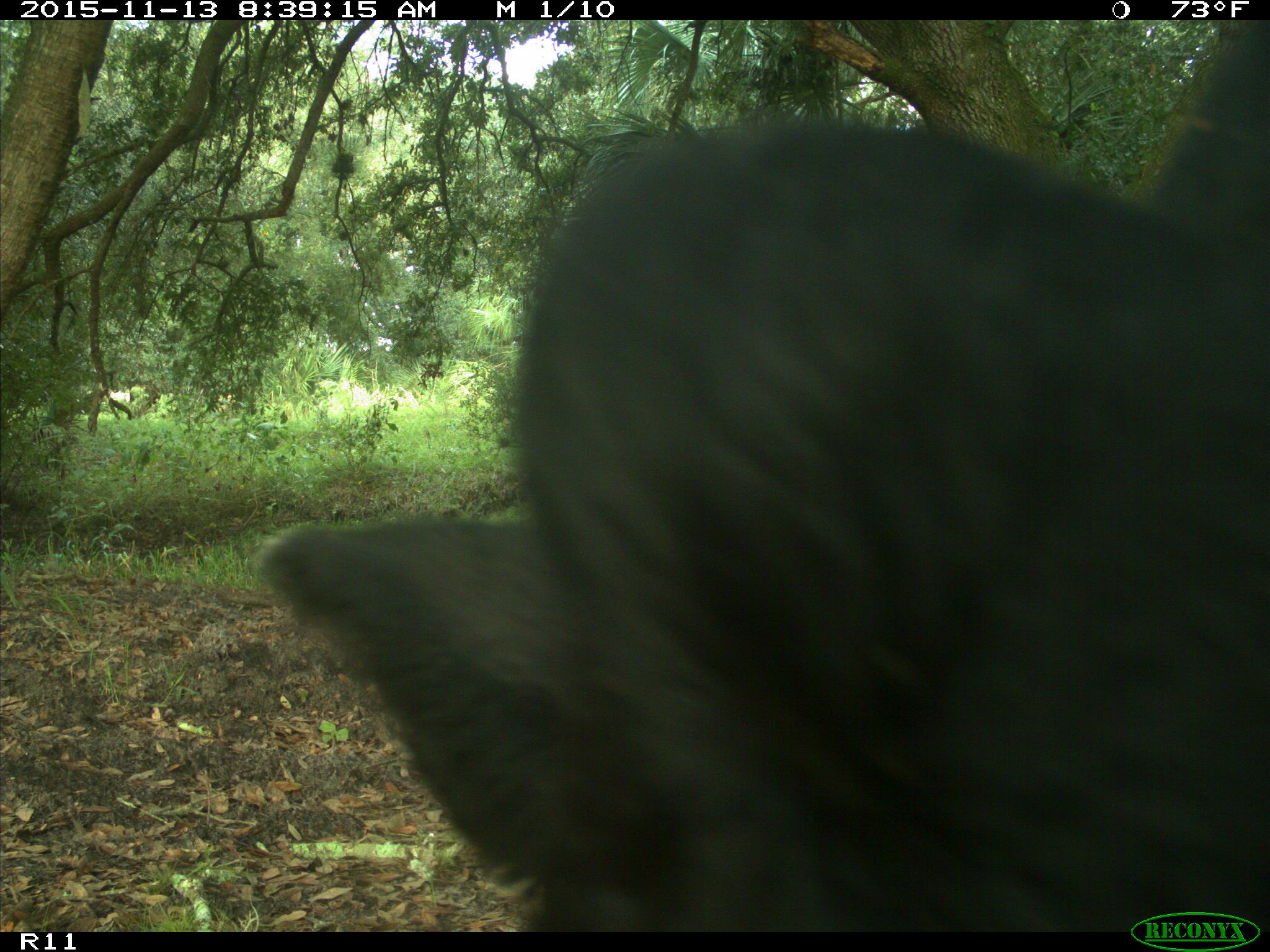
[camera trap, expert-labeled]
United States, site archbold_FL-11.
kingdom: Animalia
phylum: Chordata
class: Mammalia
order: Artiodactyla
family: Bovidae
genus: Bos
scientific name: Bos taurus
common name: domestic cow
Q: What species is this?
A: Bos taurus (domestic cow).